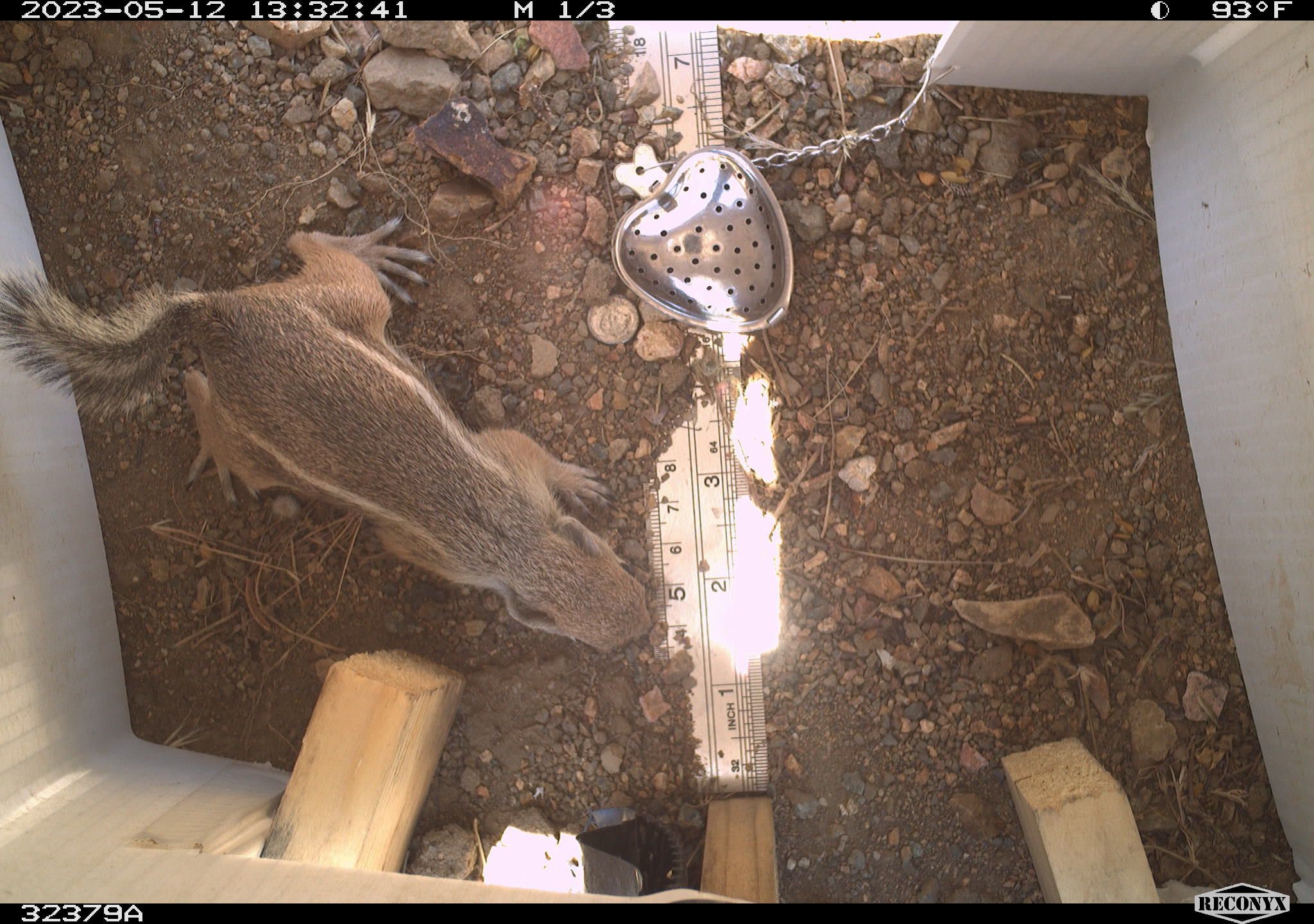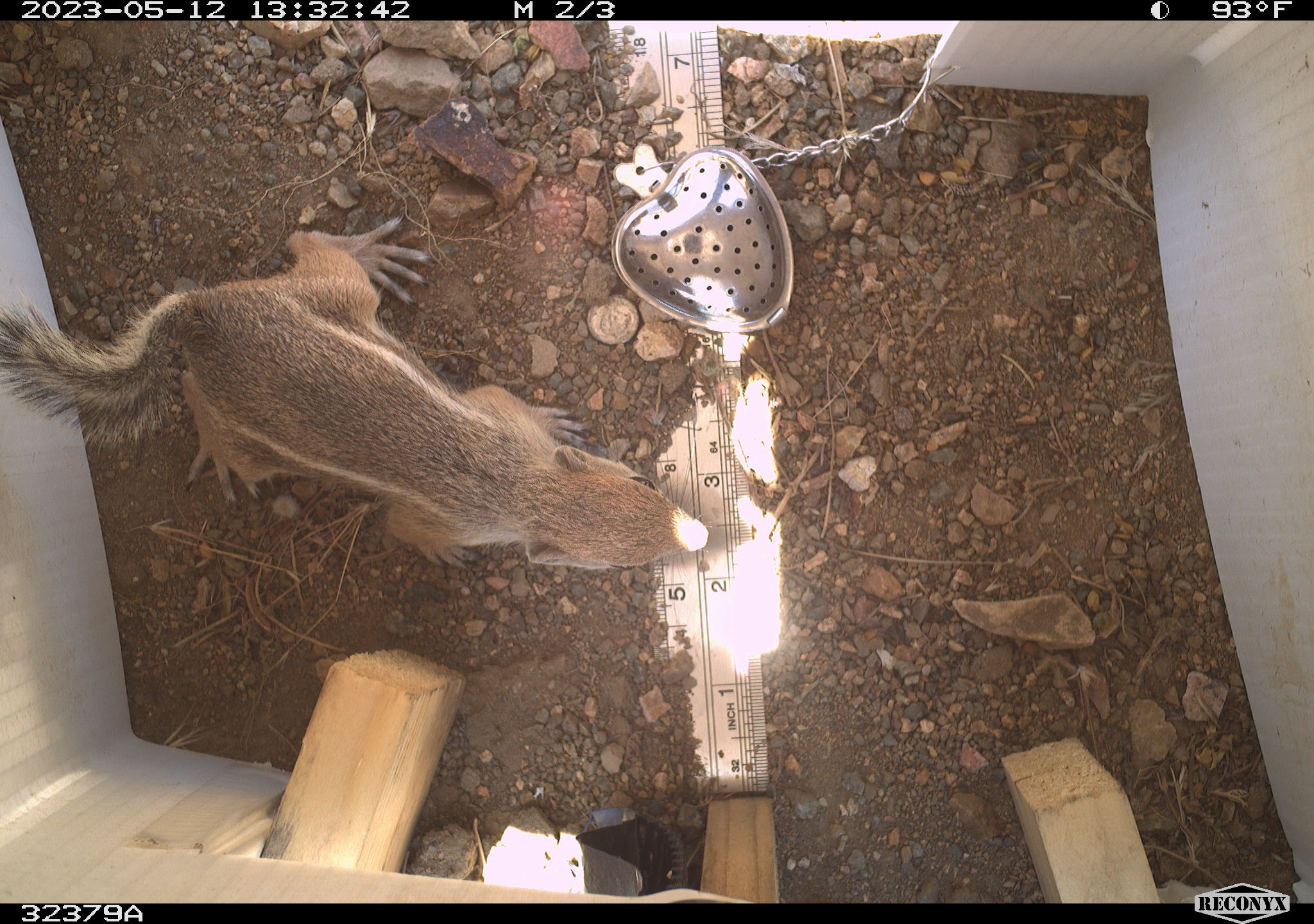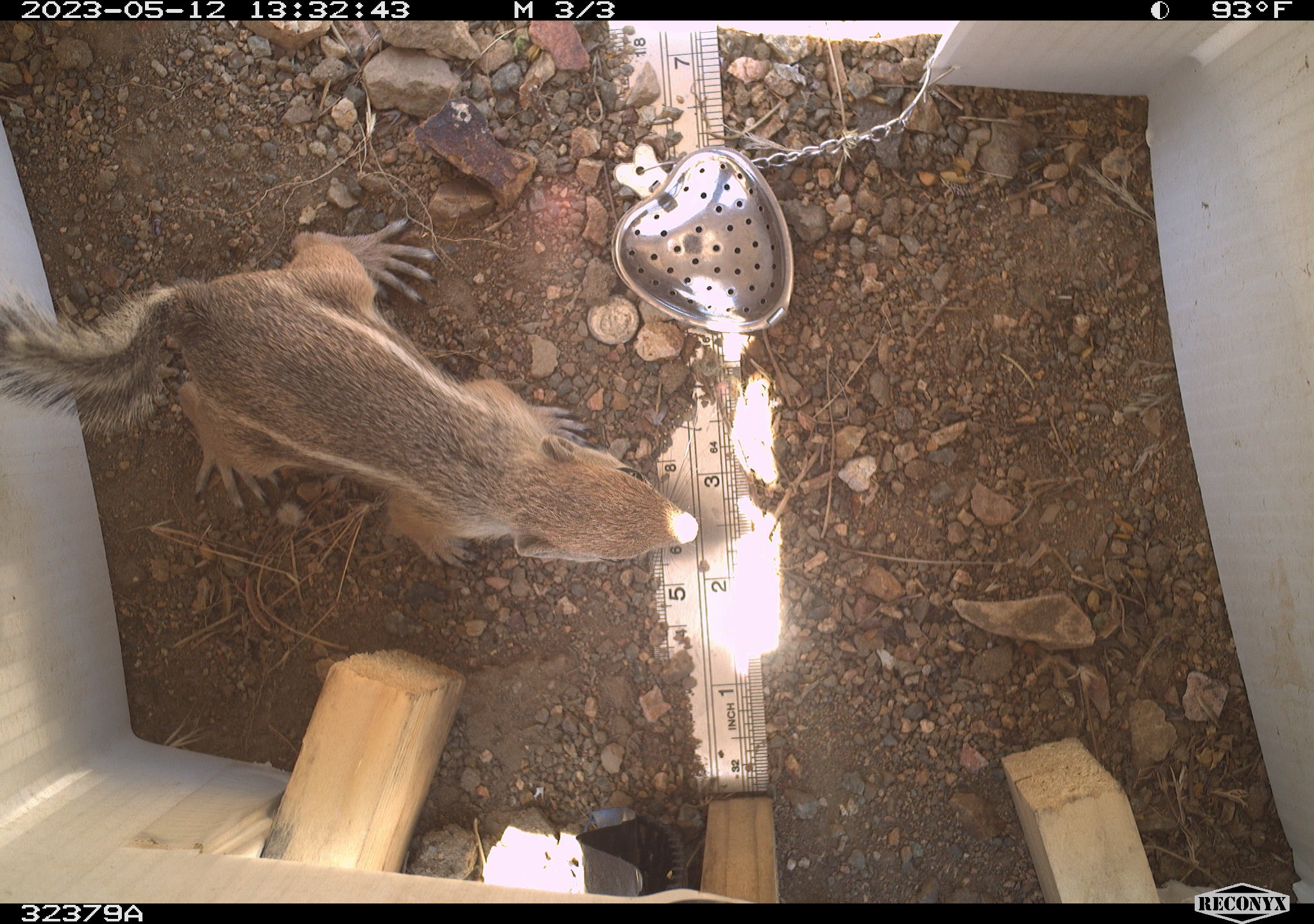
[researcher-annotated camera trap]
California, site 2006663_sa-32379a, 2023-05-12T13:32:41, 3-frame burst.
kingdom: Animalia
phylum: Chordata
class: Mammalia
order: Rodentia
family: Sciuridae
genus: Ammospermophilus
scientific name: Ammospermophilus leucurus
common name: white-tailed antelope squirrel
White-tailed antelope squirrel (Ammospermophilus leucurus).